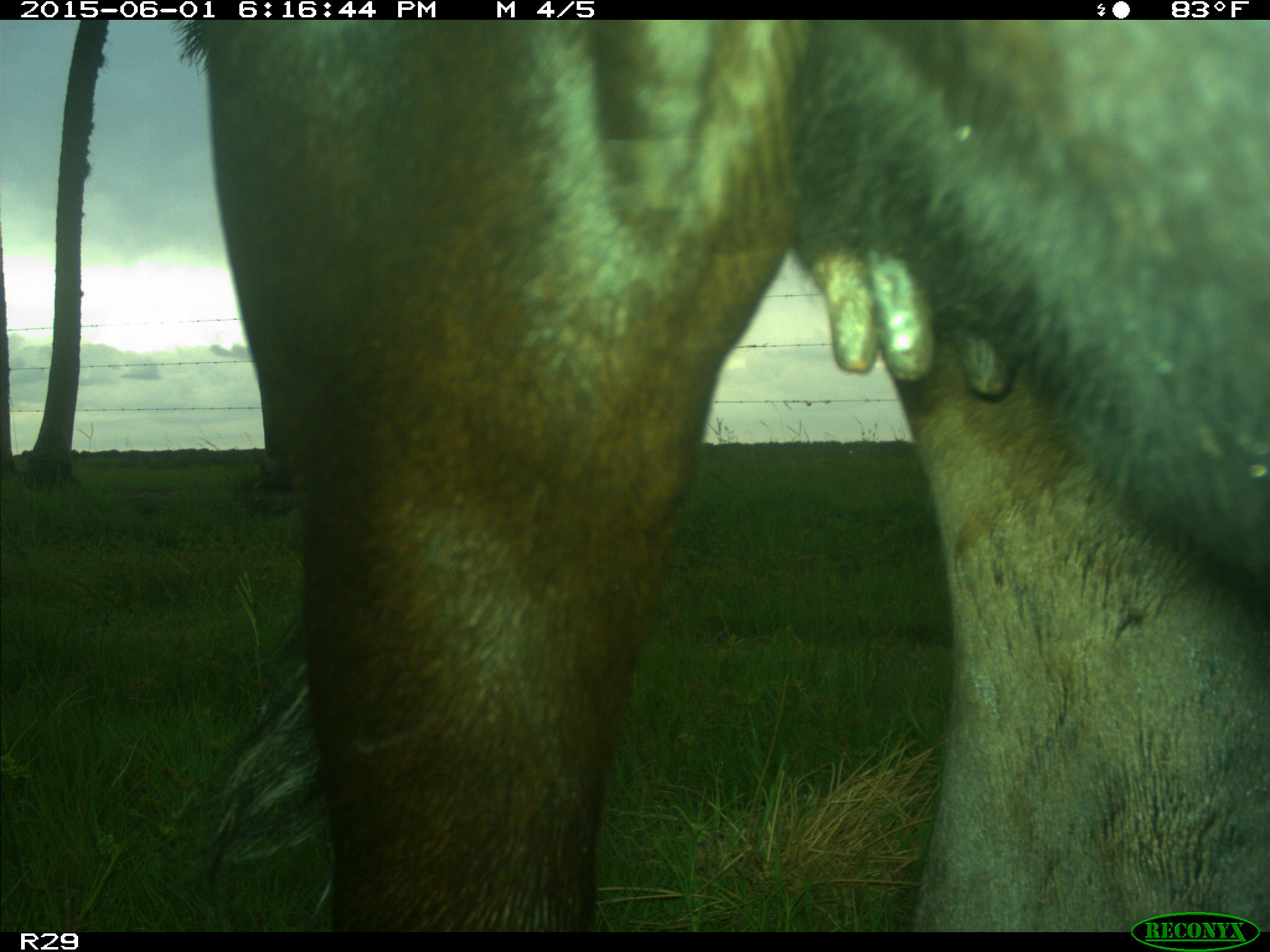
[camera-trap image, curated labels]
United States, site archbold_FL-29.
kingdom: Animalia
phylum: Chordata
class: Mammalia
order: Artiodactyla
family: Bovidae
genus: Bos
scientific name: Bos taurus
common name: domestic cow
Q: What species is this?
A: Bos taurus (domestic cow).